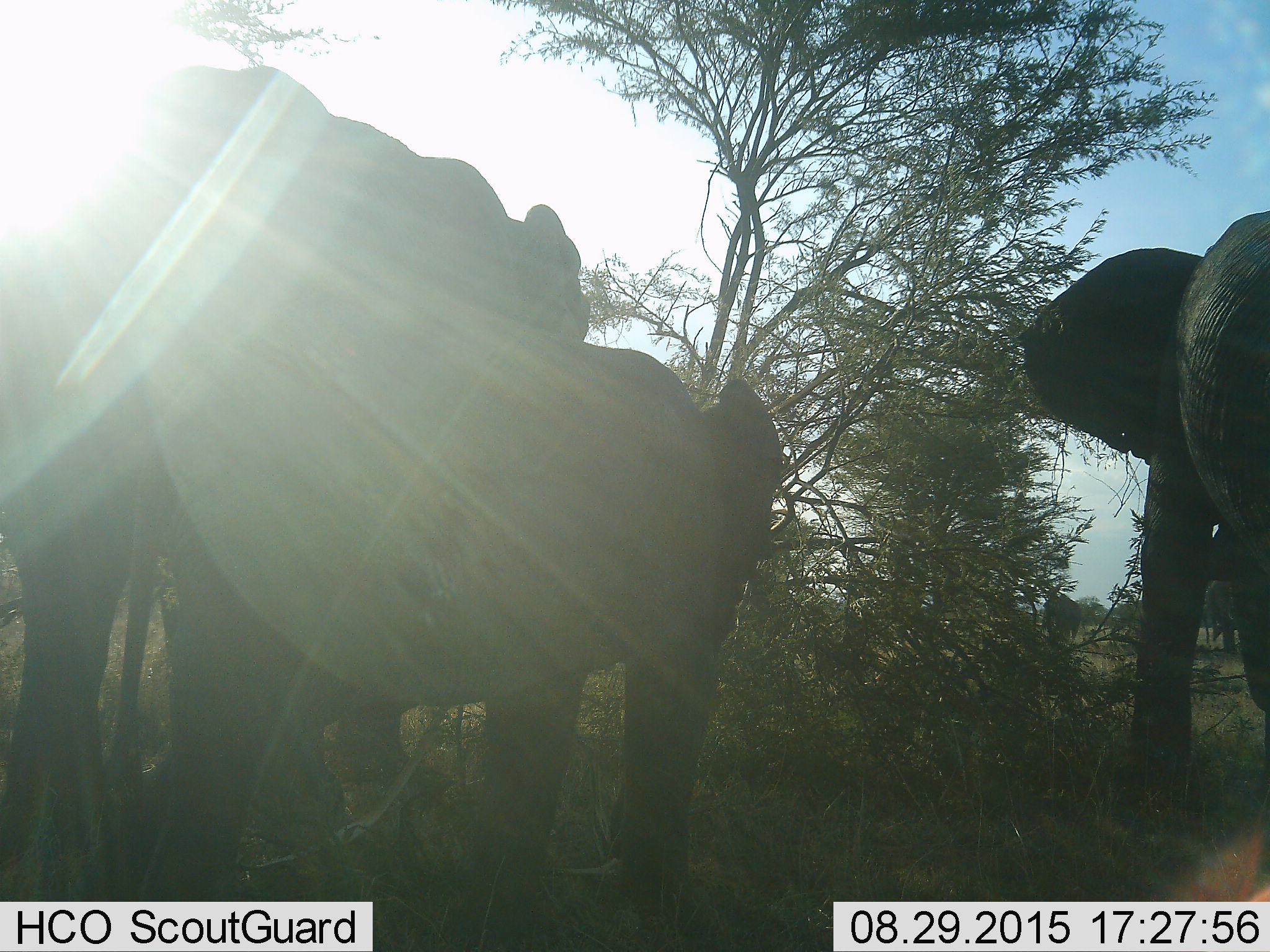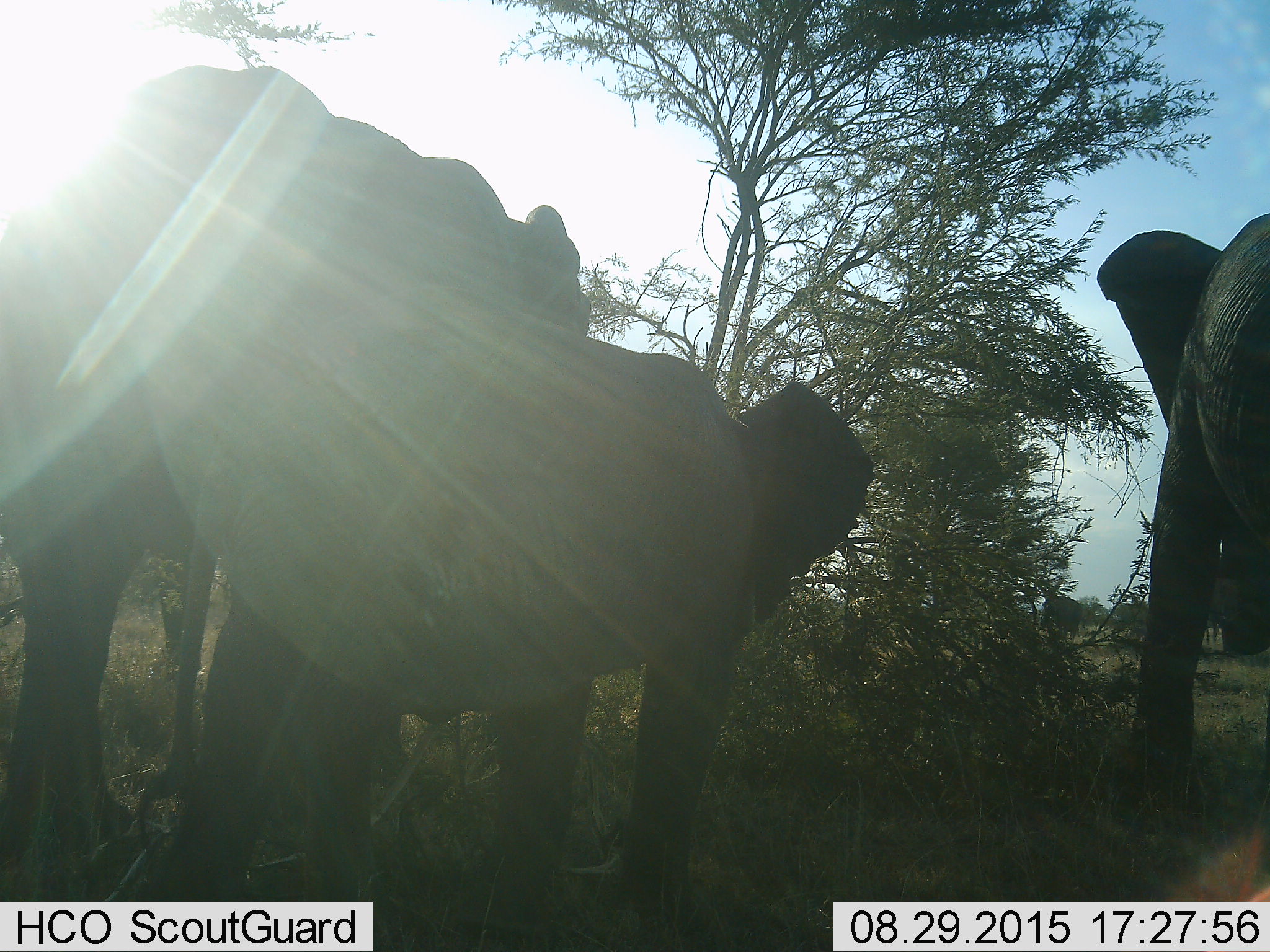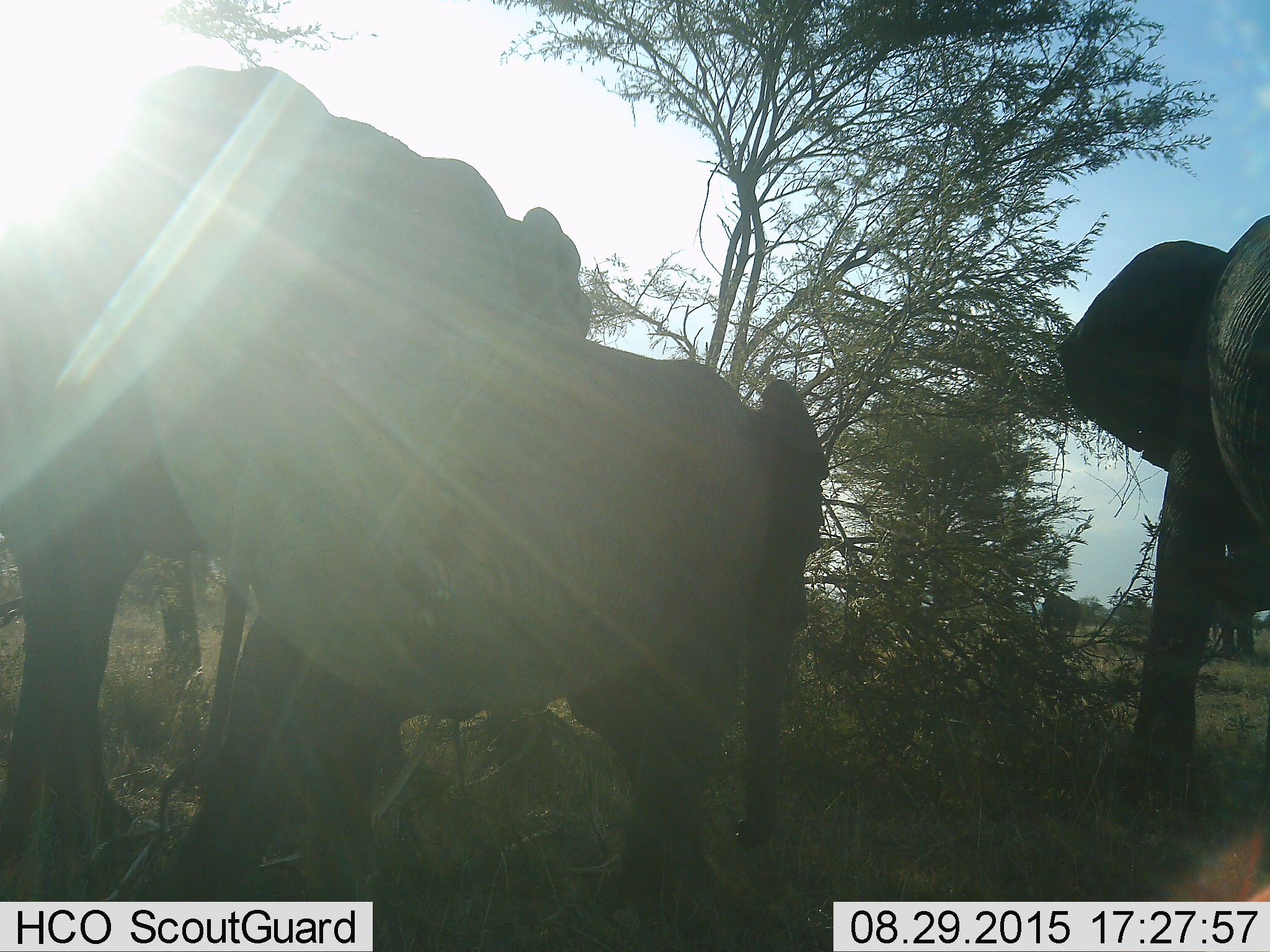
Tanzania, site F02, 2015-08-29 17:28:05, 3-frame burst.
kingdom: Animalia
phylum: Chordata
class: Mammalia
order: Proboscidea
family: Elephantidae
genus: Loxodonta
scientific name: Loxodonta africana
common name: african bush elephant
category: elephant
Elephant (african bush elephant) (Loxodonta africana), count 3. Behavior (volunteer vote fractions): standing 83%, resting 0%, moving 44%, interacting 6%. Young present (vote fraction): 72%. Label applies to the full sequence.